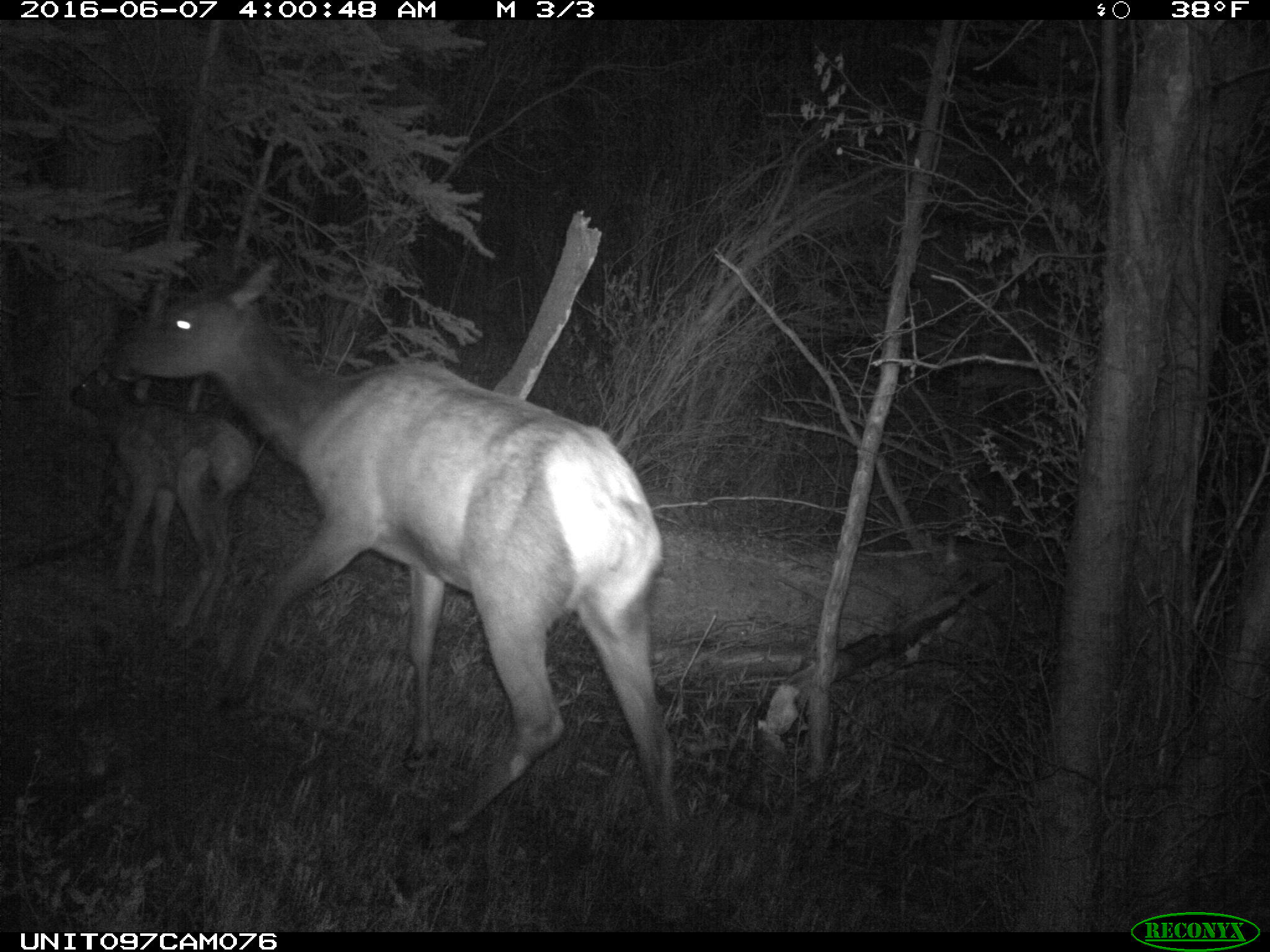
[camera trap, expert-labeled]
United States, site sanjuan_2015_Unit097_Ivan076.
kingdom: Animalia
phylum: Chordata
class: Mammalia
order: Artiodactyla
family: Cervidae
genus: Cervus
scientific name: Cervus elaphus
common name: red deer